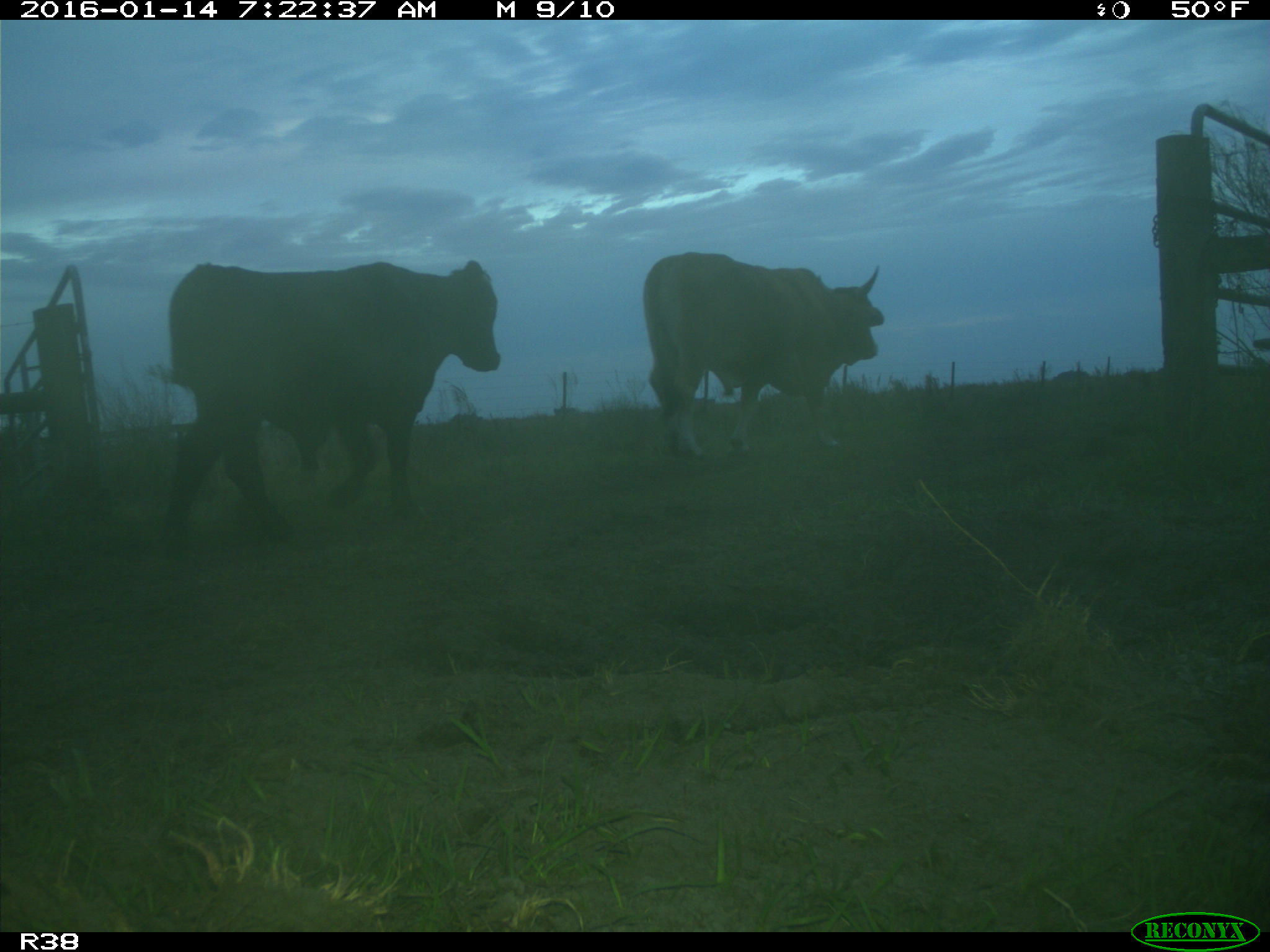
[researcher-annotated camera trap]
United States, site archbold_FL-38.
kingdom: Animalia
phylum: Chordata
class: Mammalia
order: Artiodactyla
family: Bovidae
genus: Bos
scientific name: Bos taurus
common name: domestic cow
Bos taurus (domestic cow).